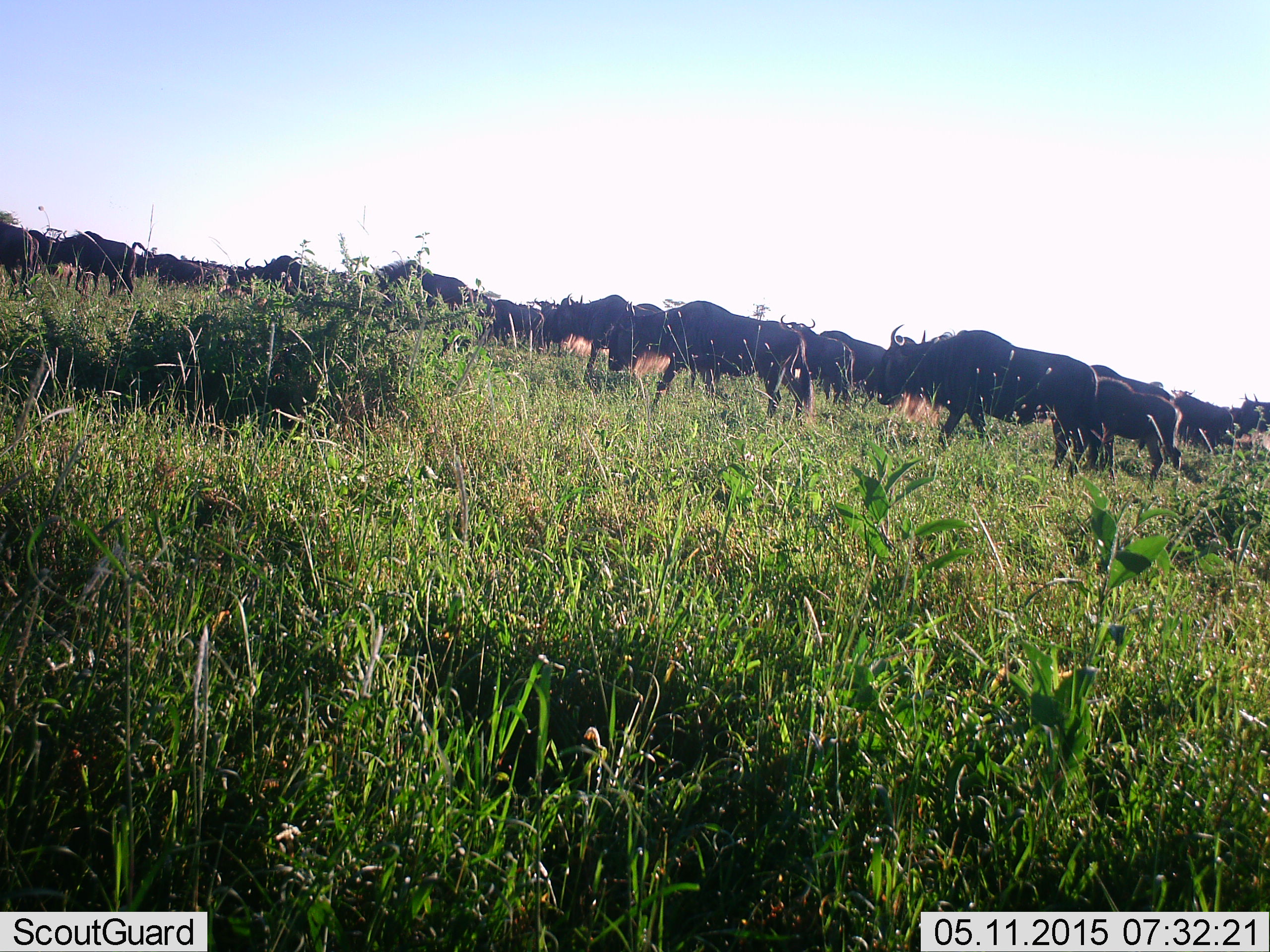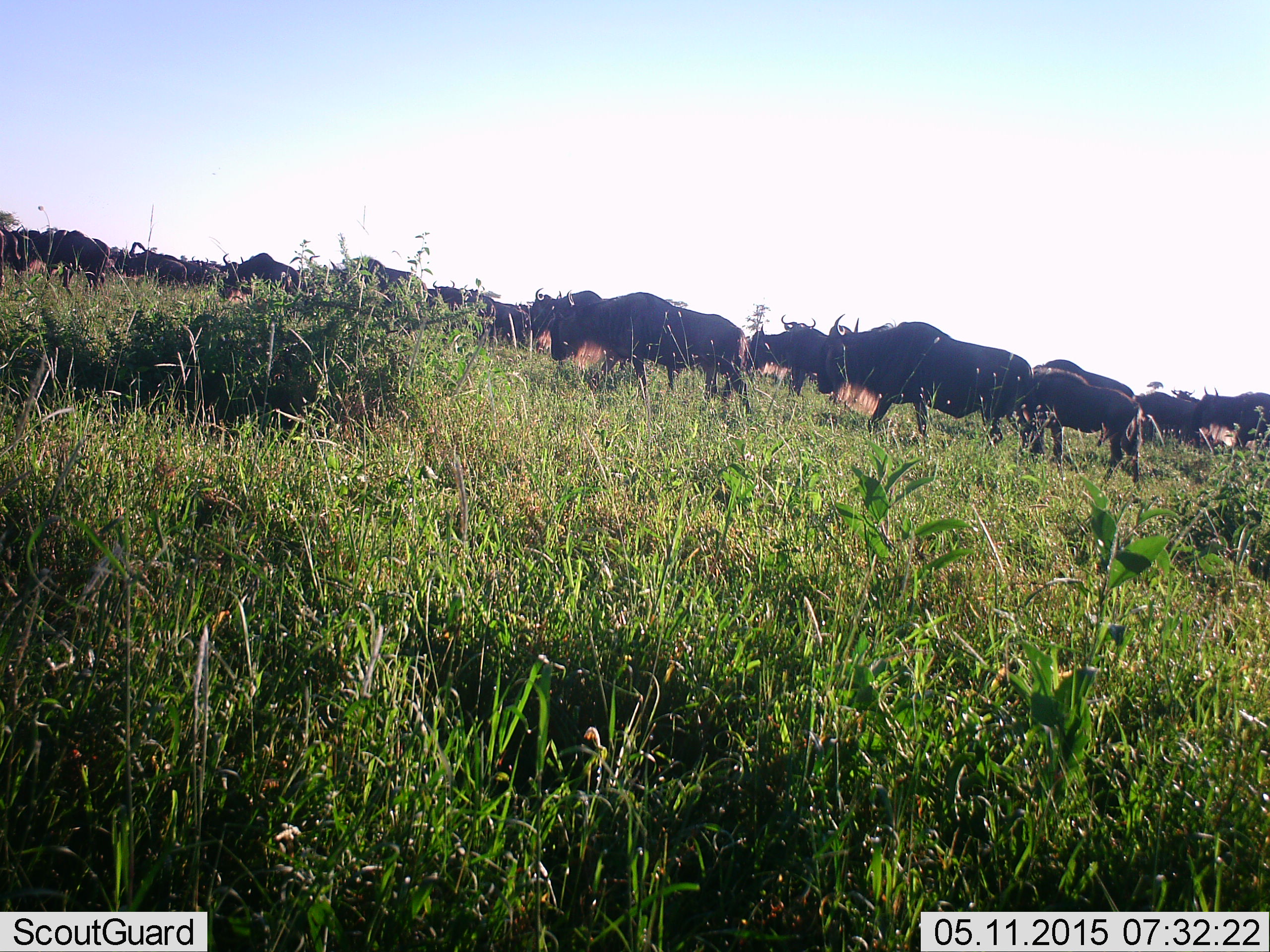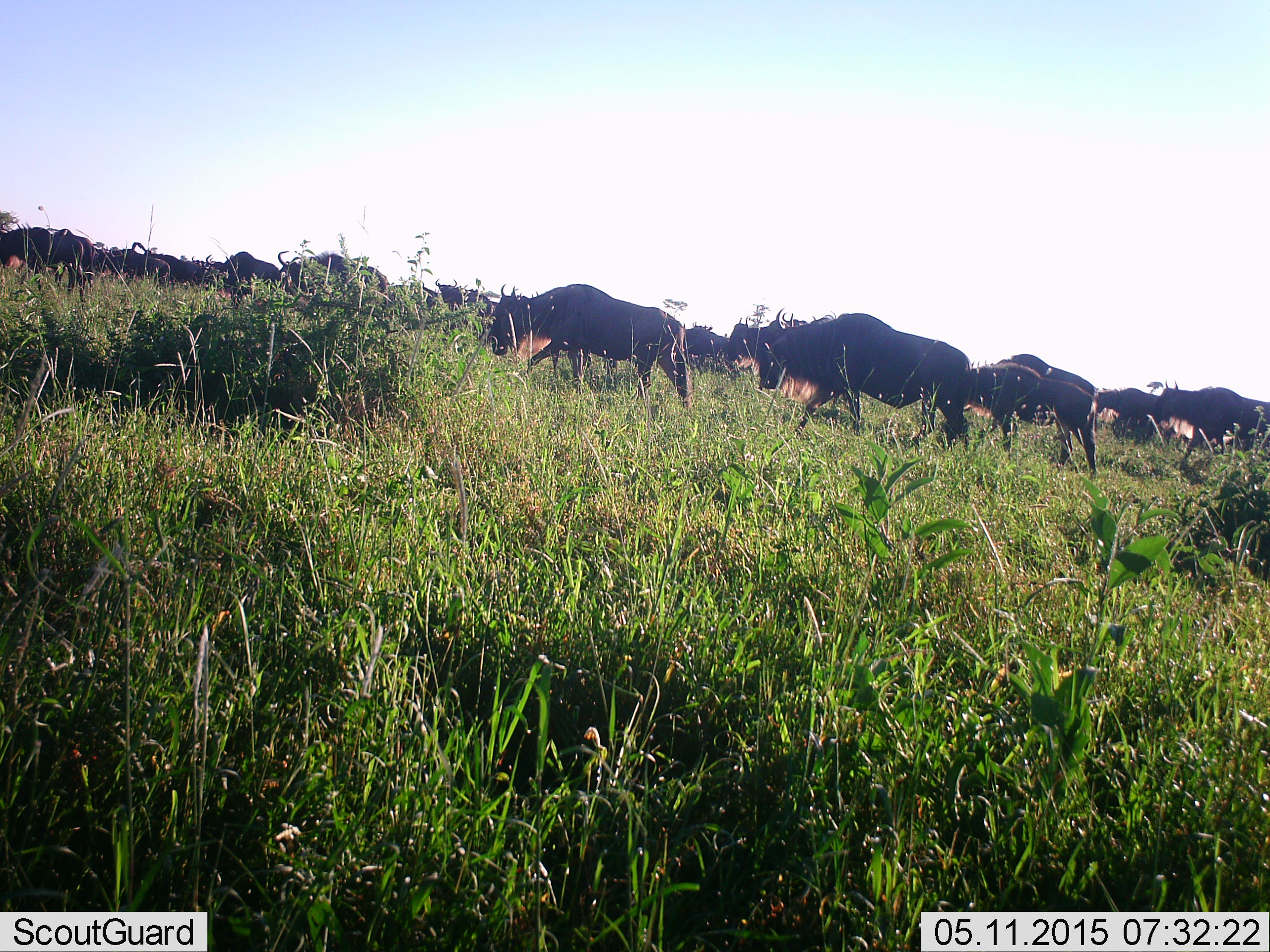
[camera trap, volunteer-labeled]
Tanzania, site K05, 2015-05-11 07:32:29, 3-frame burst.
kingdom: Animalia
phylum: Chordata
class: Mammalia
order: Artiodactyla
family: Bovidae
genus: Connochaetes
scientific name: Connochaetes taurinus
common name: blue wildebeest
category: wildebeest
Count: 11-50.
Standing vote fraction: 0%.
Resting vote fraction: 0%.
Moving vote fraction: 100%.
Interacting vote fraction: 0%.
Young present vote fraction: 10%.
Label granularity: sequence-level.